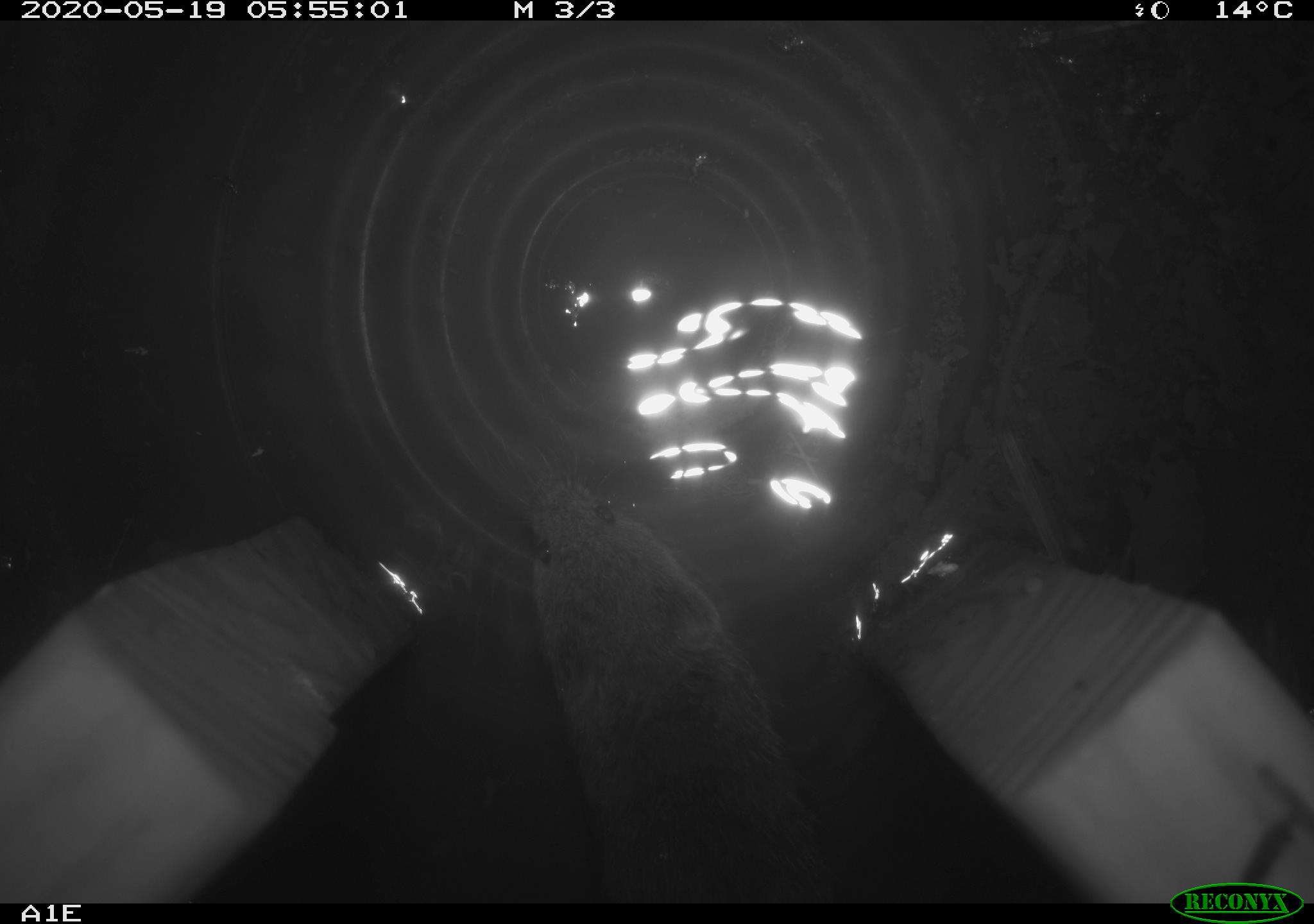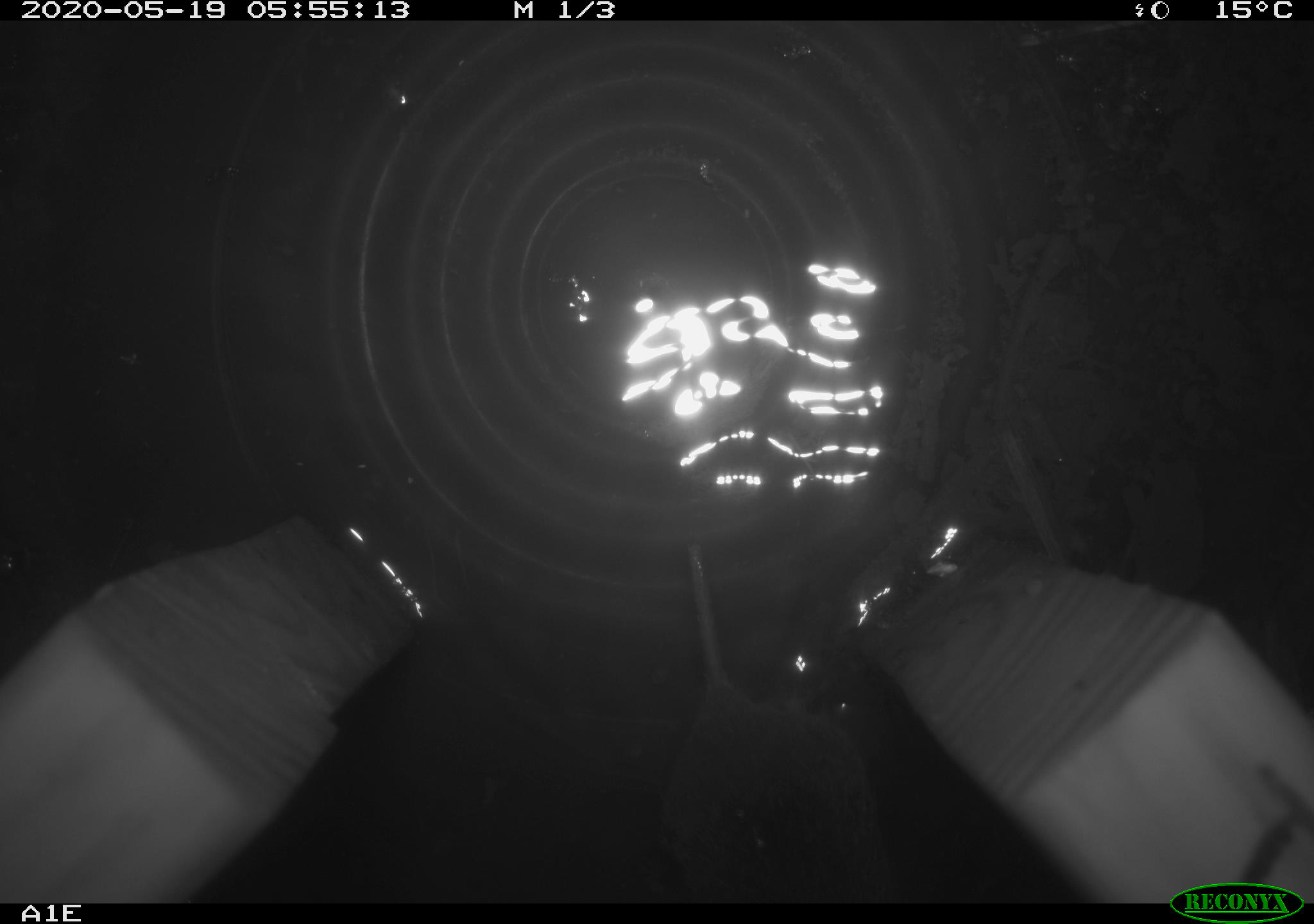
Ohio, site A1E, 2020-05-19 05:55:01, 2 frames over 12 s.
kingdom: Animalia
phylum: Chordata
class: Mammalia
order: Rodentia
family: Cricetidae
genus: Microtus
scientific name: Microtus pennsylvanicus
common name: meadow vole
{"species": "meadow vole (Microtus pennsylvanicus)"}